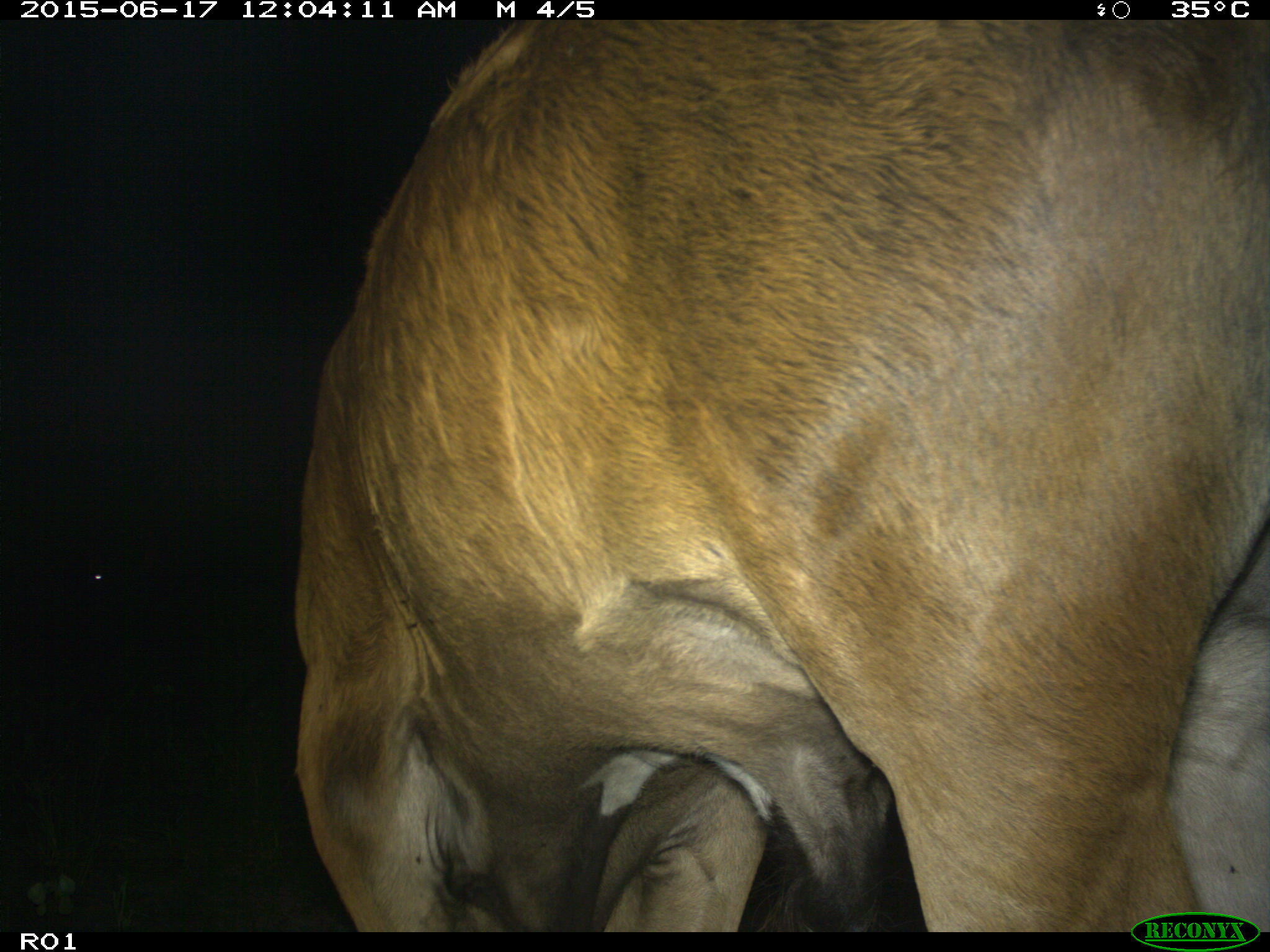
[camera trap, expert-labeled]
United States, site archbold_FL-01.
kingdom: Animalia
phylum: Chordata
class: Mammalia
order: Artiodactyla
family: Bovidae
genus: Bos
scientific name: Bos taurus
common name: domestic cow